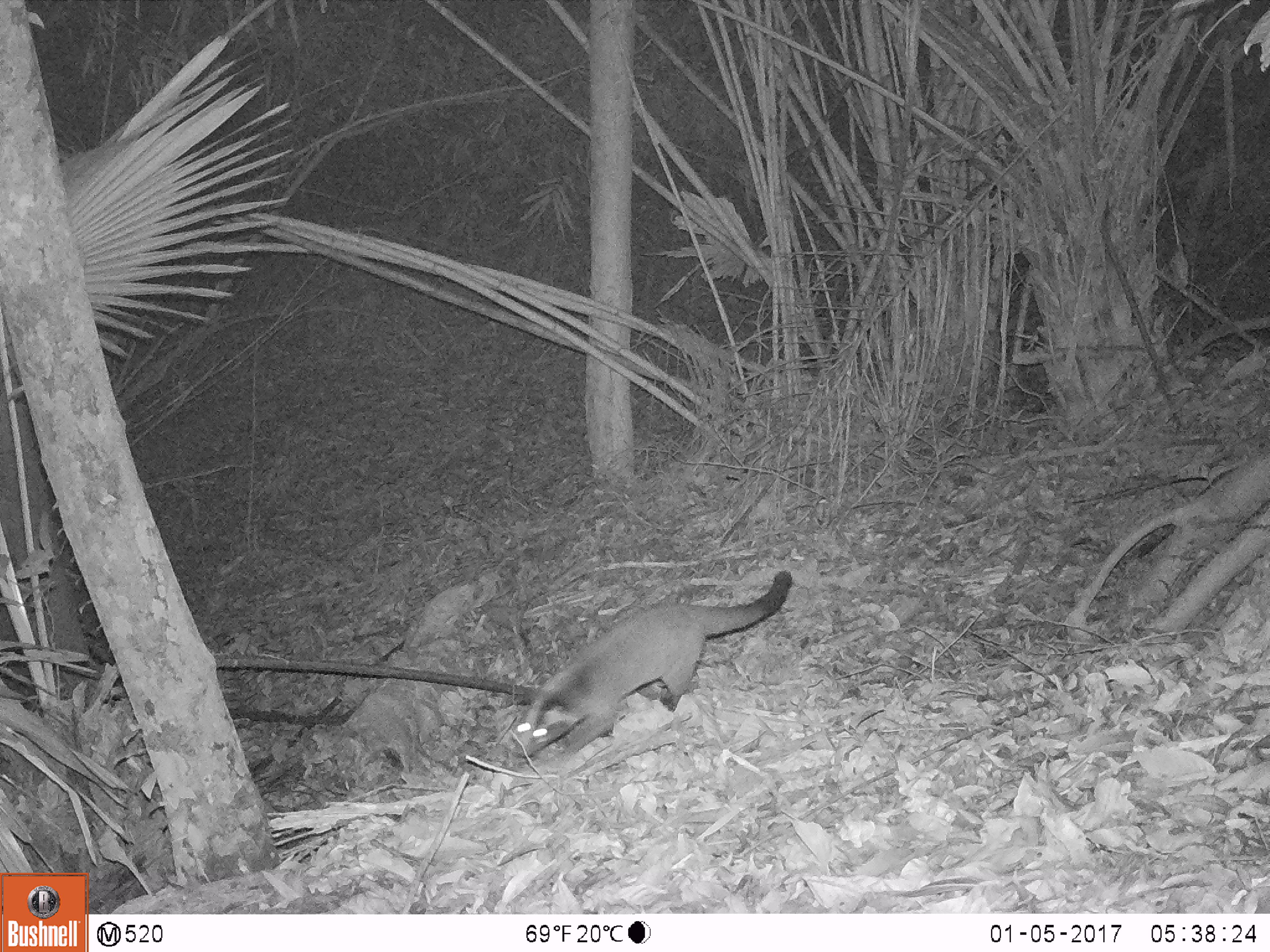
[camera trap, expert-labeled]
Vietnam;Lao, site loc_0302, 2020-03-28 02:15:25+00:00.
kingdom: Animalia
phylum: Chordata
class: Mammalia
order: Carnivora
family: Viverridae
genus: Paguma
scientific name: Paguma larvata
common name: masked palm civet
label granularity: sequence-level